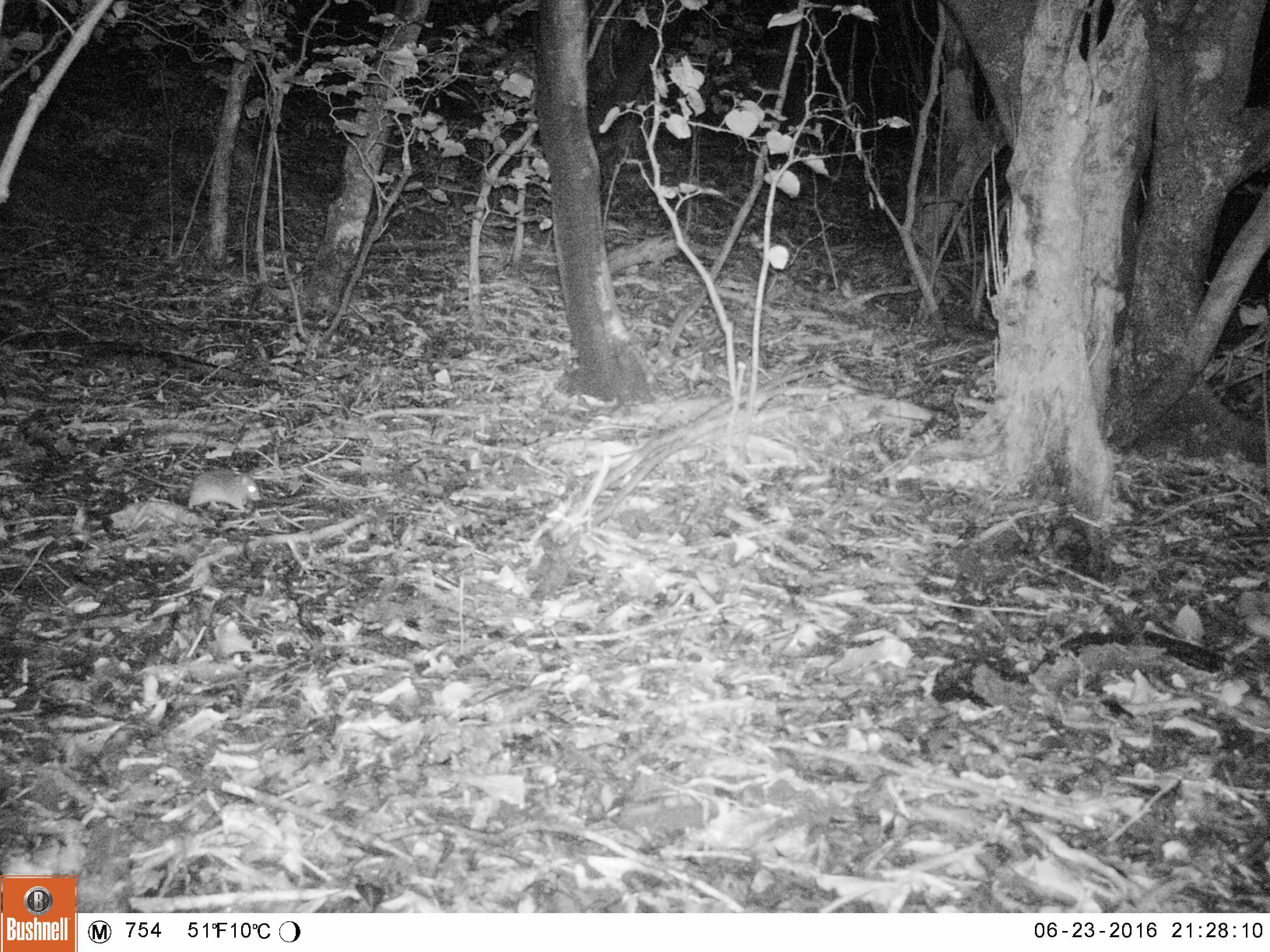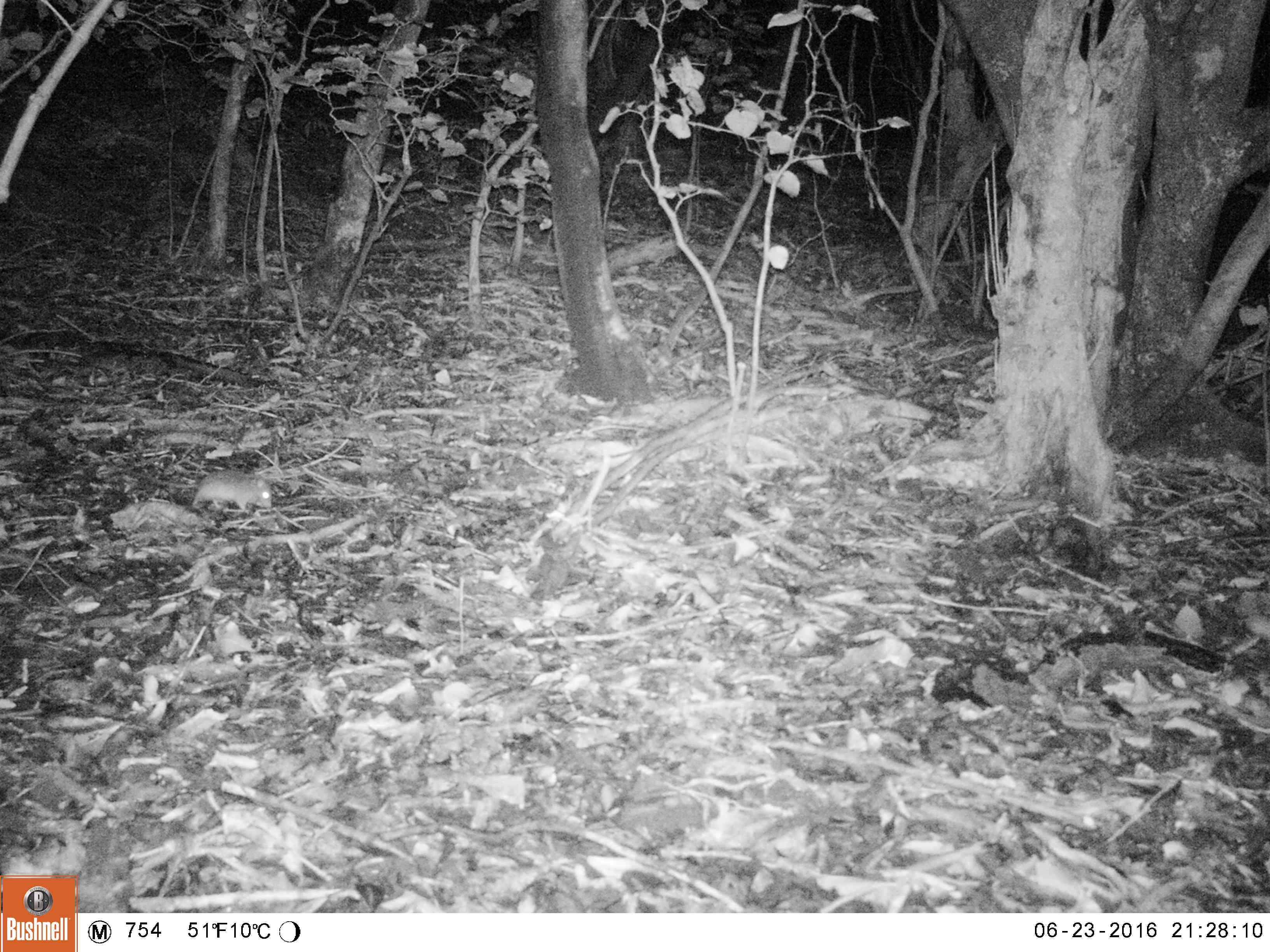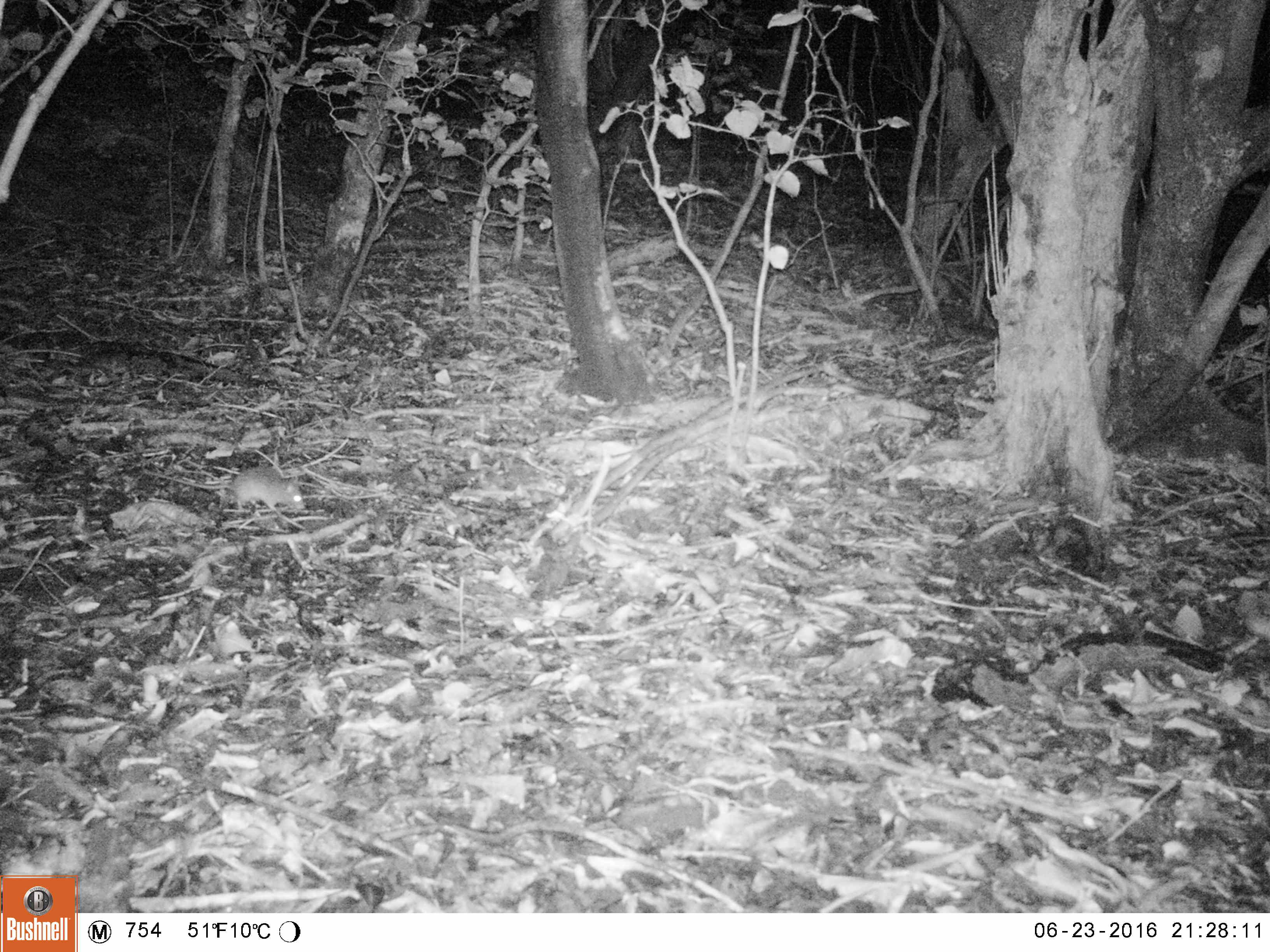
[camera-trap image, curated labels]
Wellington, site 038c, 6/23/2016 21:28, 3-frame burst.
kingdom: Animalia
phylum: Chordata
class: Mammalia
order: Rodentia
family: Muridae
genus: Mus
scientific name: Mus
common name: mouse